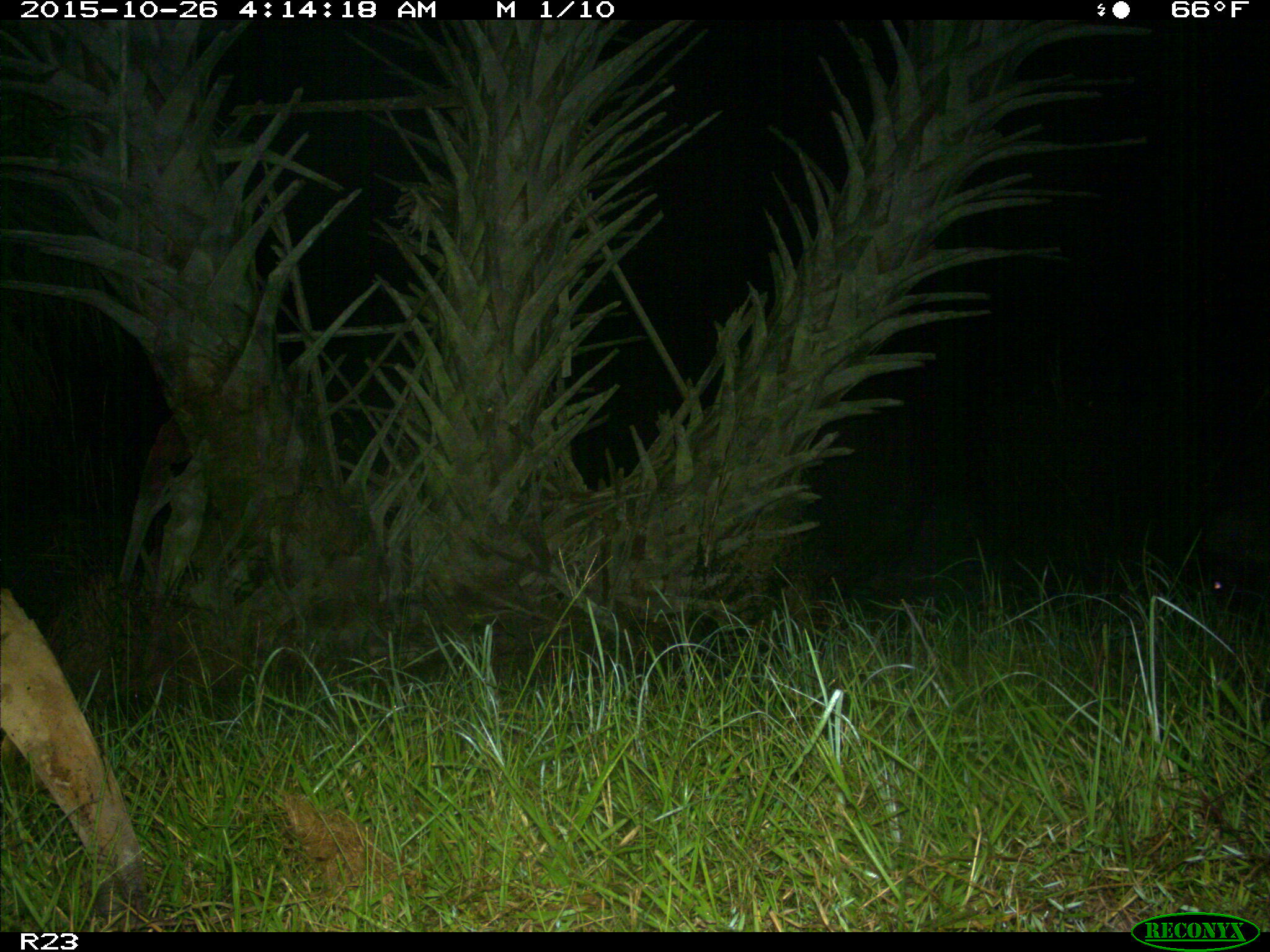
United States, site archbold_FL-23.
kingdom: Animalia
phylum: Chordata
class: Mammalia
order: Artiodactyla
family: Suidae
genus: Sus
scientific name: Sus scrofa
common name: wild boar